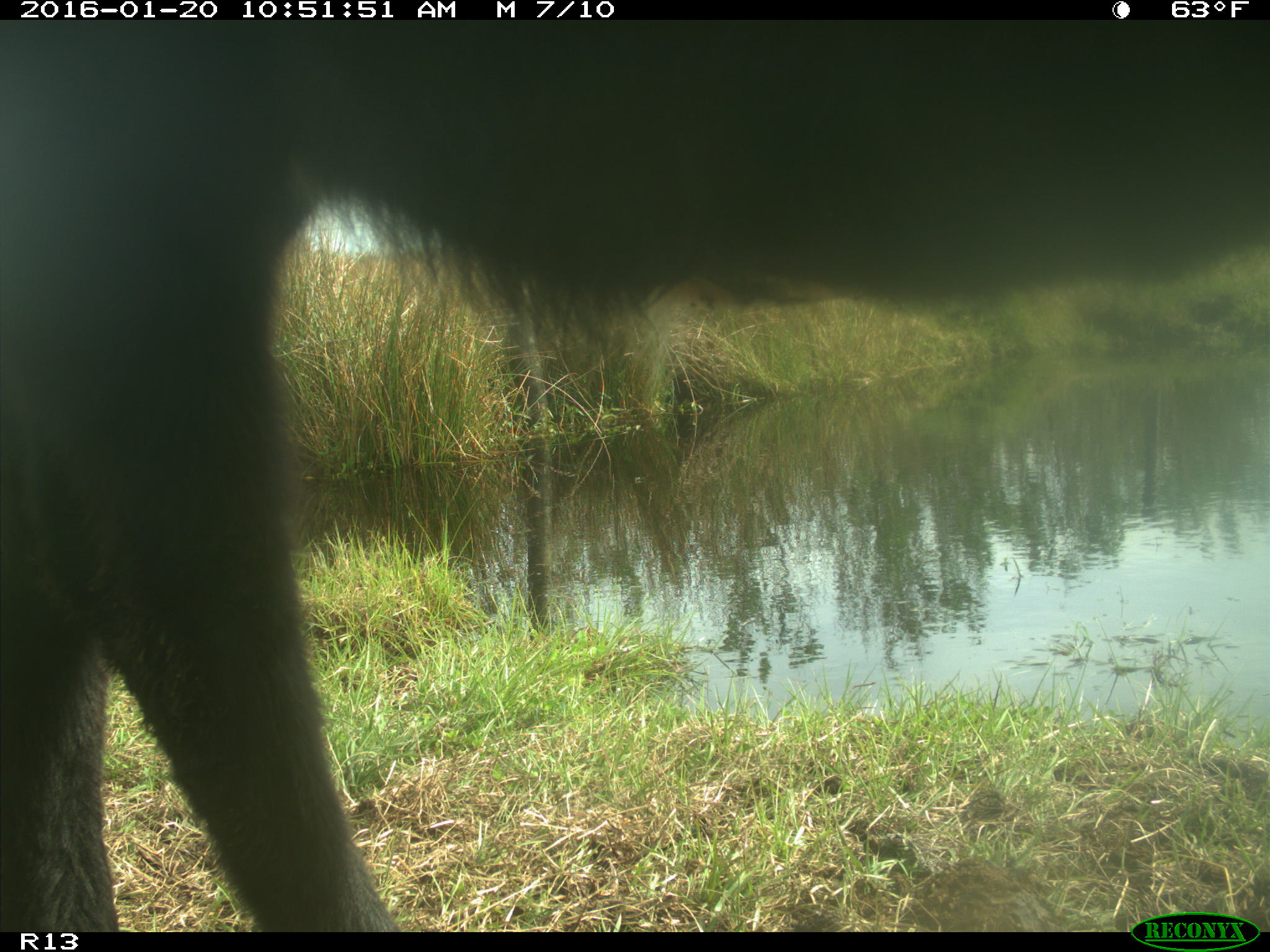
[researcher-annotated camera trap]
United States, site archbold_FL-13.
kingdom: Animalia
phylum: Chordata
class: Mammalia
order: Artiodactyla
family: Bovidae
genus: Bos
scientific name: Bos taurus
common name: domestic cow